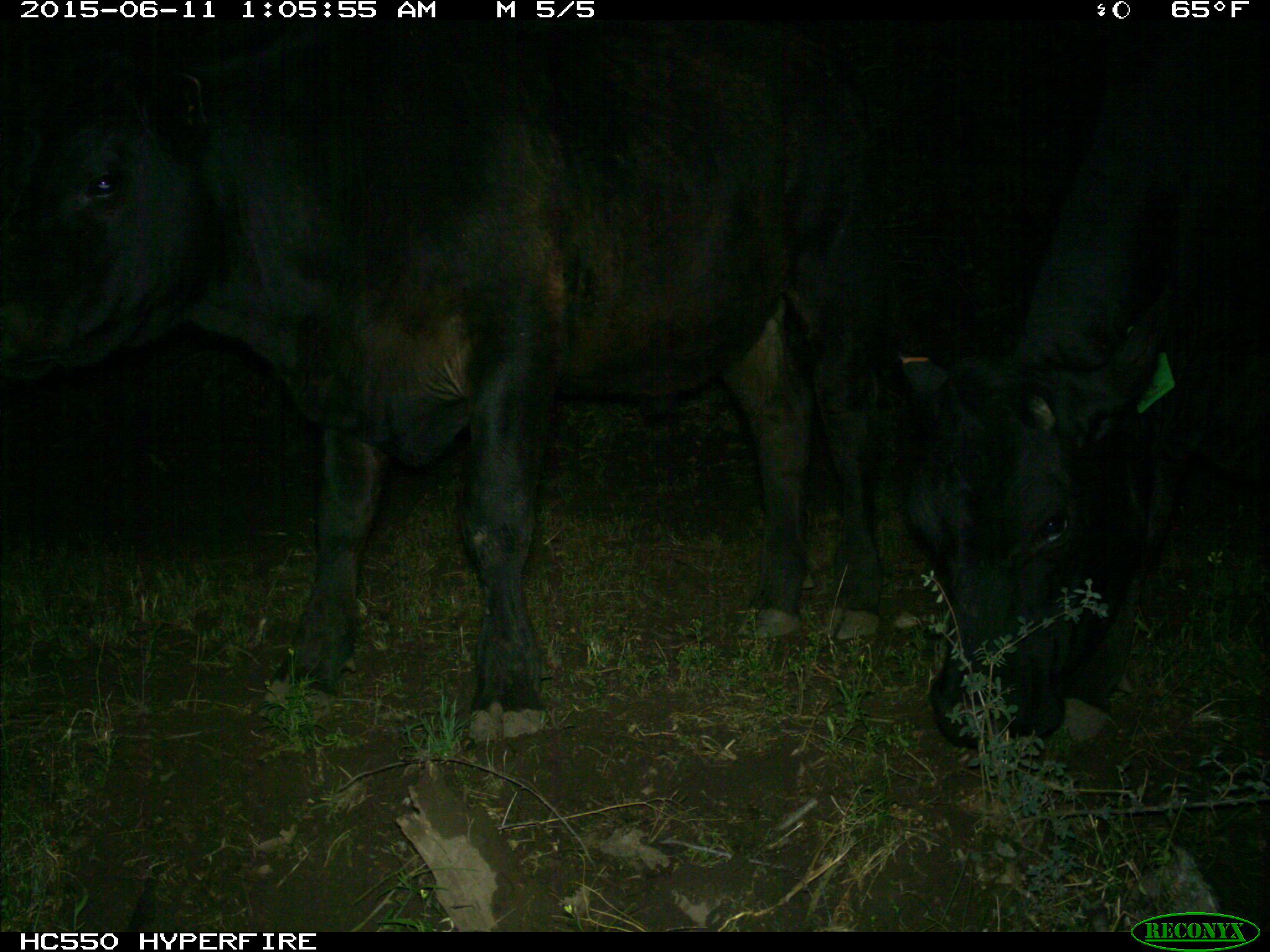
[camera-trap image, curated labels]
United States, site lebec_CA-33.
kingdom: Animalia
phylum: Chordata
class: Mammalia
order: Artiodactyla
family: Bovidae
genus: Bos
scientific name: Bos taurus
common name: domestic cow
Bos taurus (domestic cow).